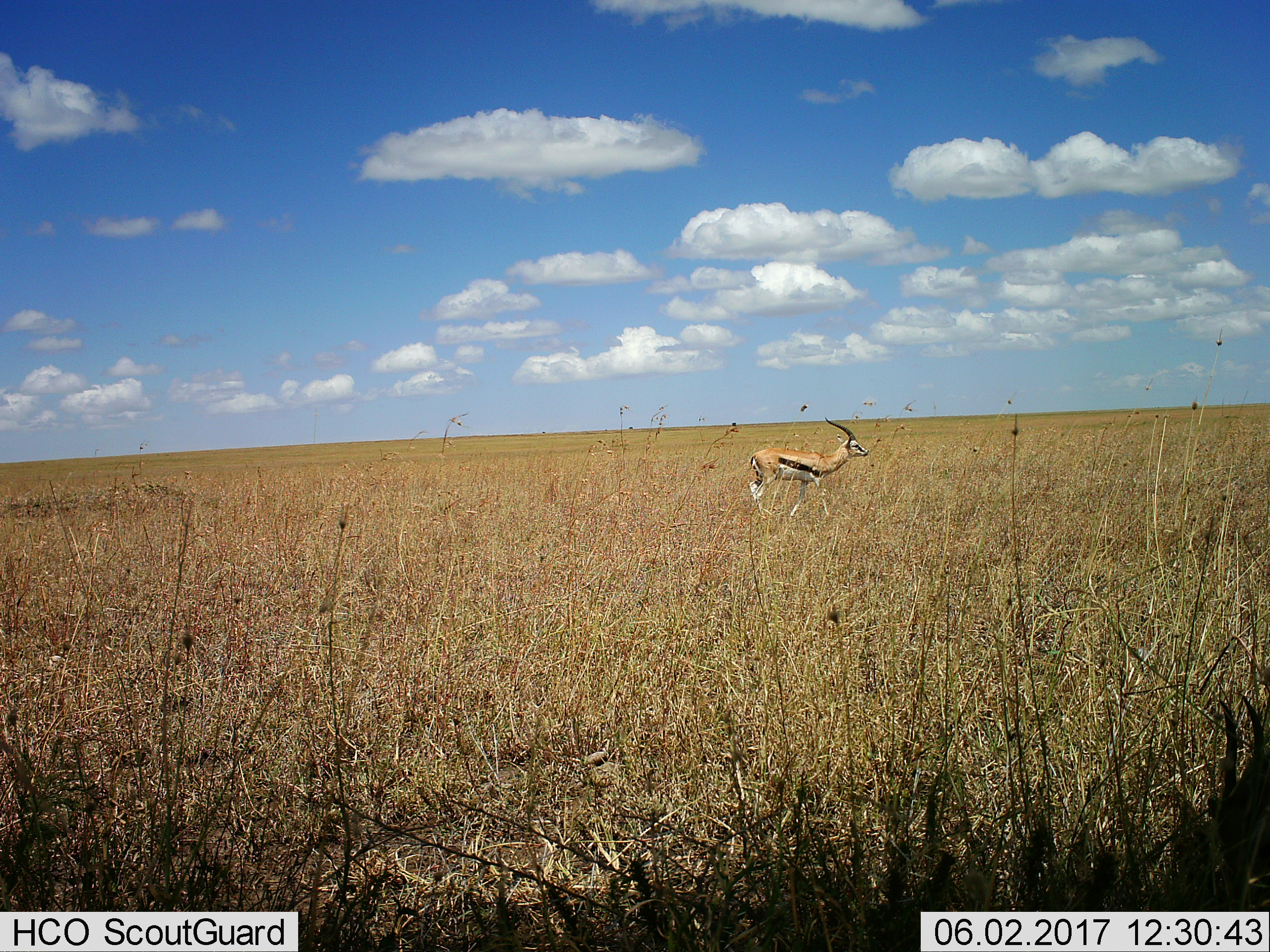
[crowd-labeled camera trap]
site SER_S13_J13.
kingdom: Animalia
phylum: Chordata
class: Mammalia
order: Artiodactyla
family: Bovidae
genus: Eudorcas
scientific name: Eudorcas thomsonii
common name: thomson's gazelle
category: gazellethomsons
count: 1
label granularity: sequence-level